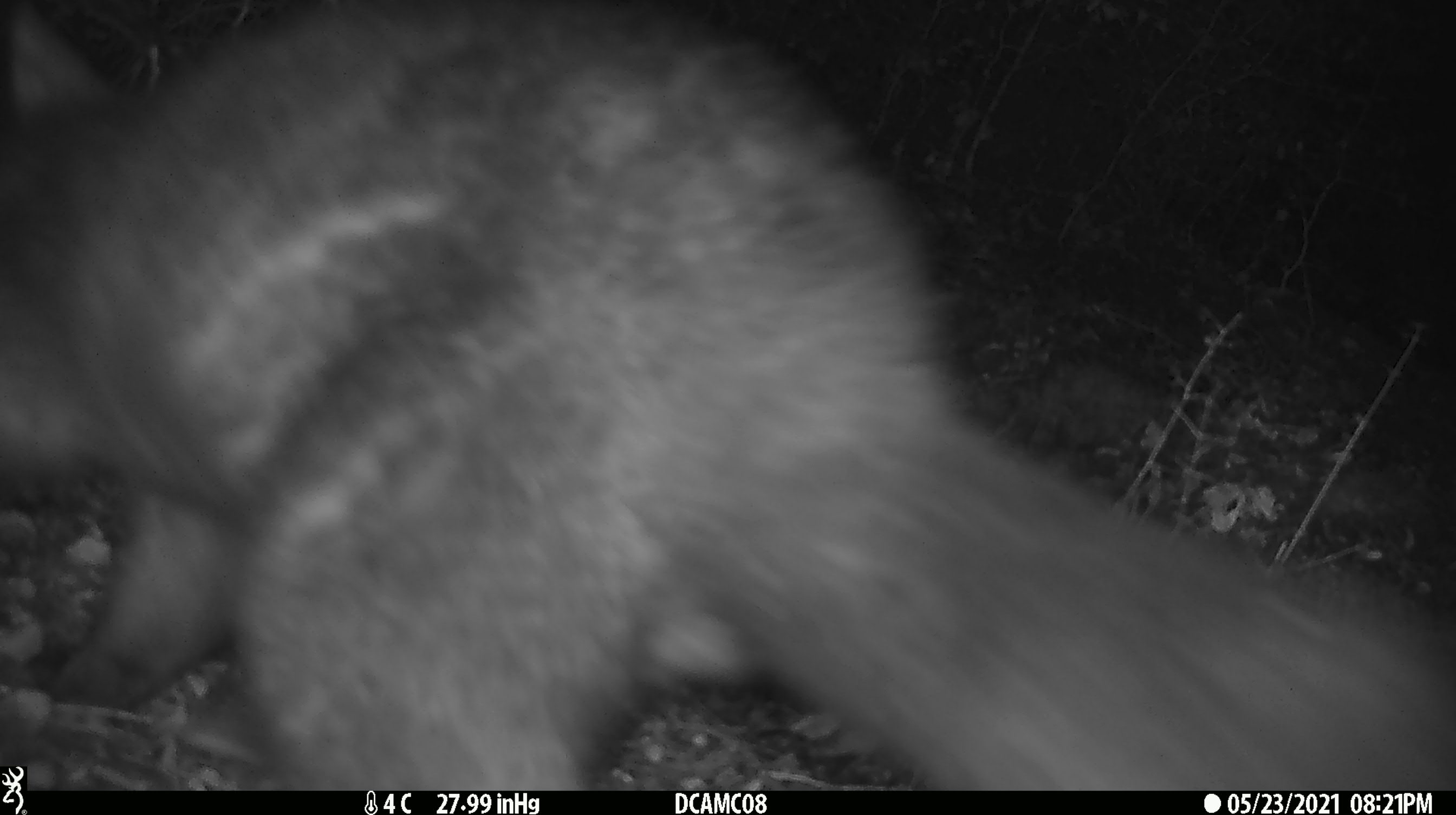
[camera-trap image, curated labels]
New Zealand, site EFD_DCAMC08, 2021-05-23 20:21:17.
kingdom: Animalia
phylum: Chordata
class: Mammalia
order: Diprotodontia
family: Phalangeridae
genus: Trichosurus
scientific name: Trichosurus vulpecula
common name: common brushtail possum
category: possum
Possum (common brushtail possum) (Trichosurus vulpecula).